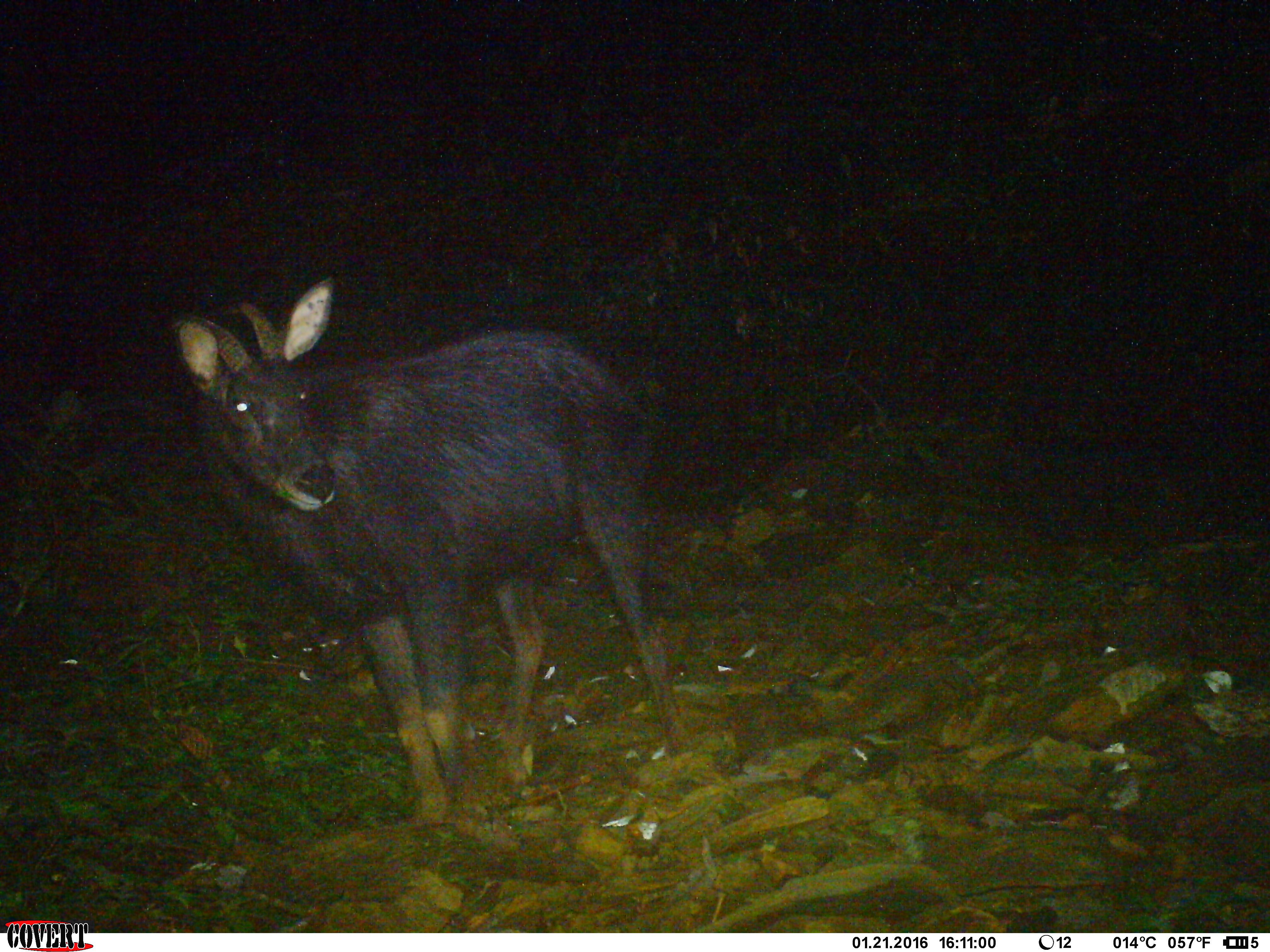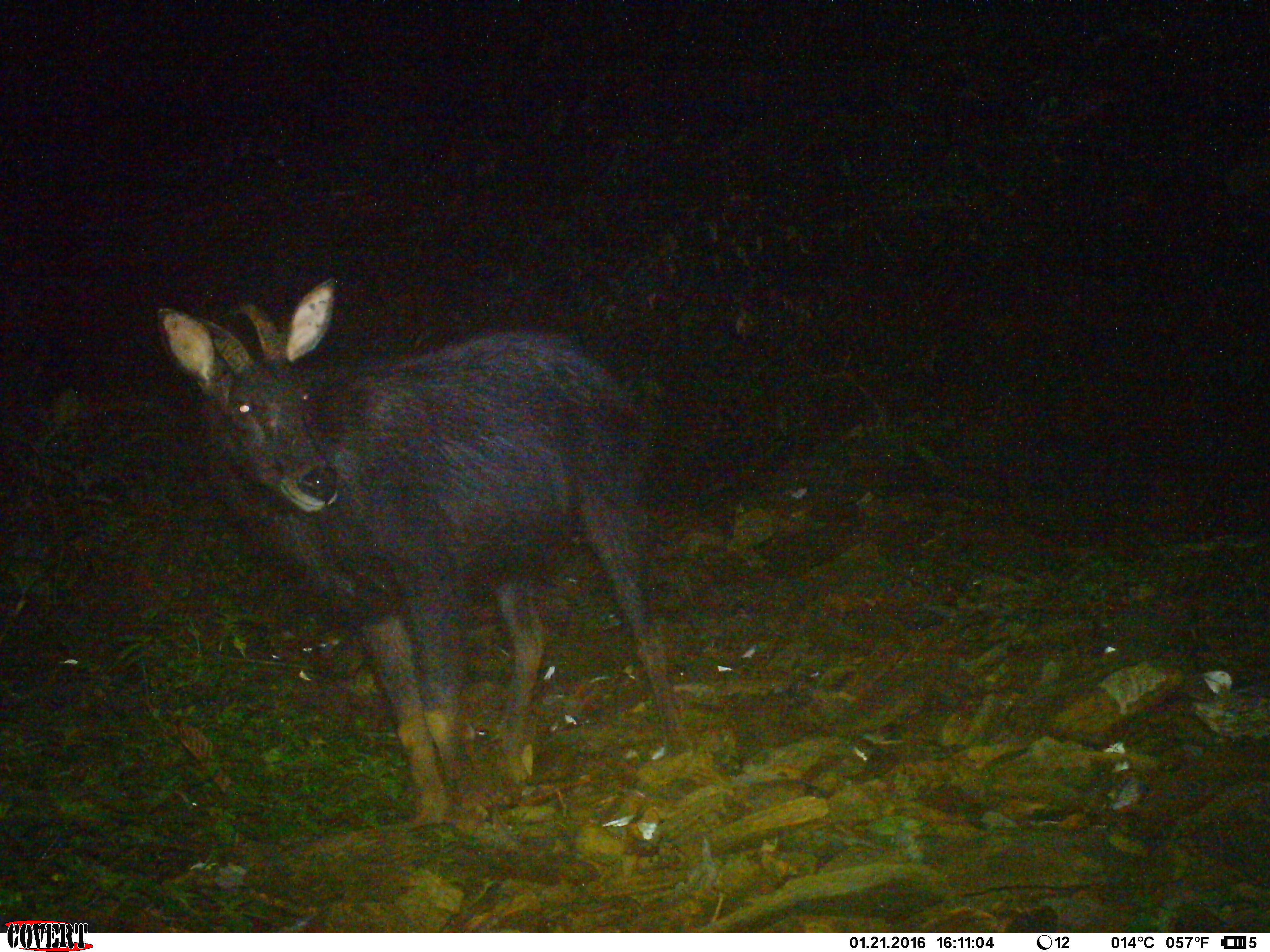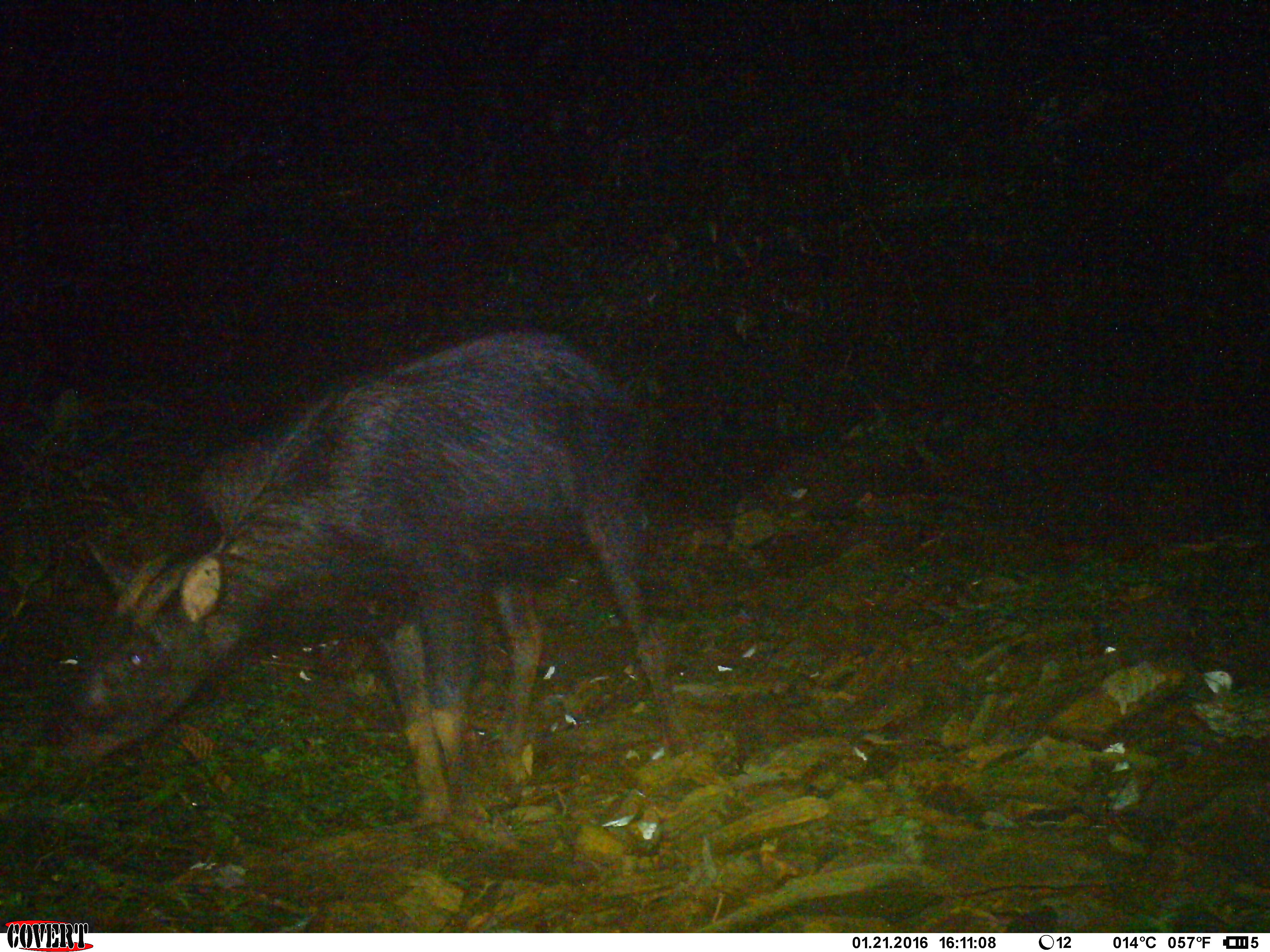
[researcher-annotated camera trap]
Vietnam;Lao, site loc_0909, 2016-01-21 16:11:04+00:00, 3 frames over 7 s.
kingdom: Animalia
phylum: Chordata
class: Mammalia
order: Artiodactyla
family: Bovidae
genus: Capricornis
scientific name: Capricornis sumatraensis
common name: chinese serow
Chinese serow (Capricornis sumatraensis). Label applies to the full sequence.